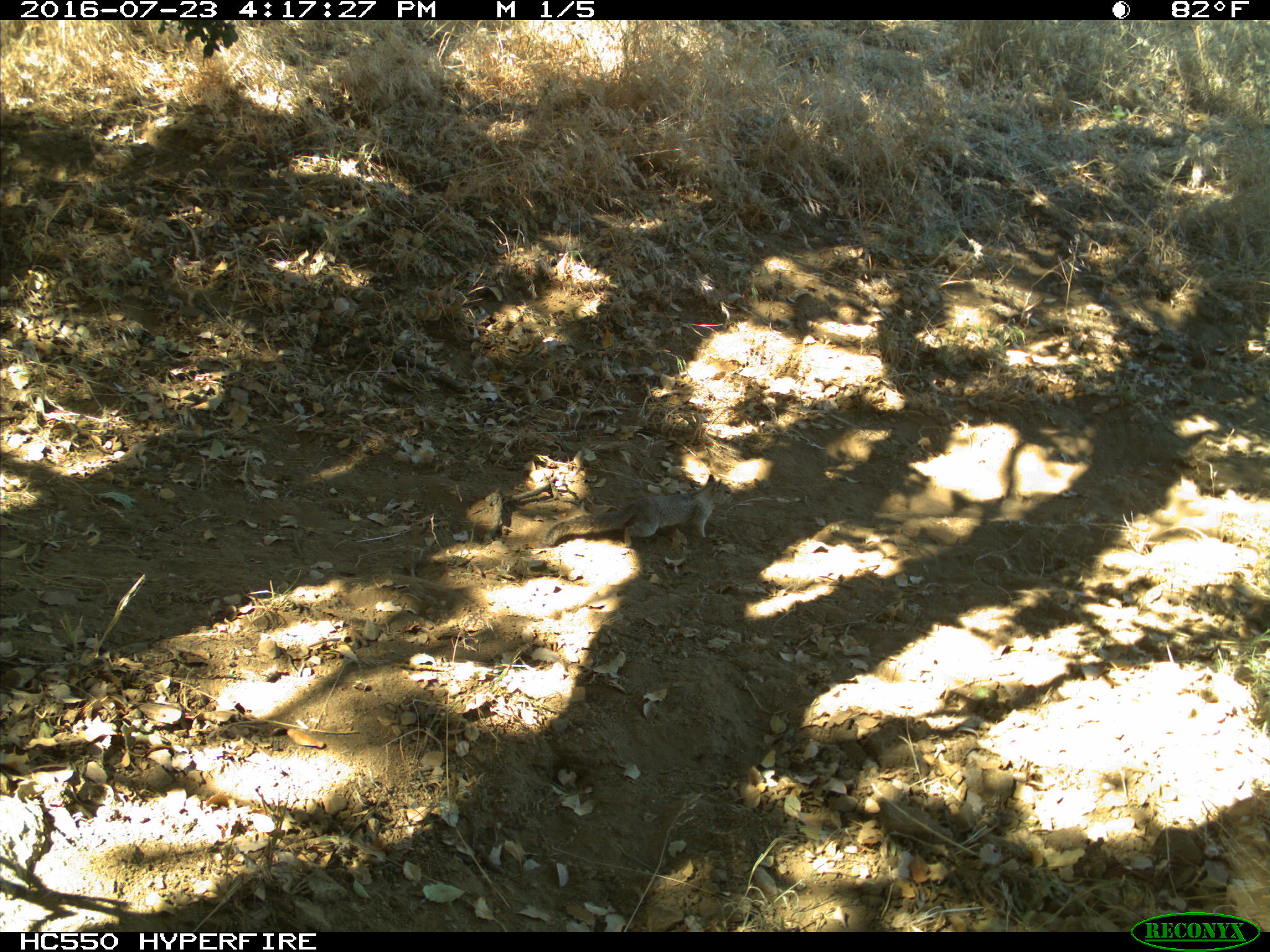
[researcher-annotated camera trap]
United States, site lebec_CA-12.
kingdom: Animalia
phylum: Chordata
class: Mammalia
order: Rodentia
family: Sciuridae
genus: Otospermophilus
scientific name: Otospermophilus beecheyi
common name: california ground squirrel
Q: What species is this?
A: Otospermophilus beecheyi (california ground squirrel).